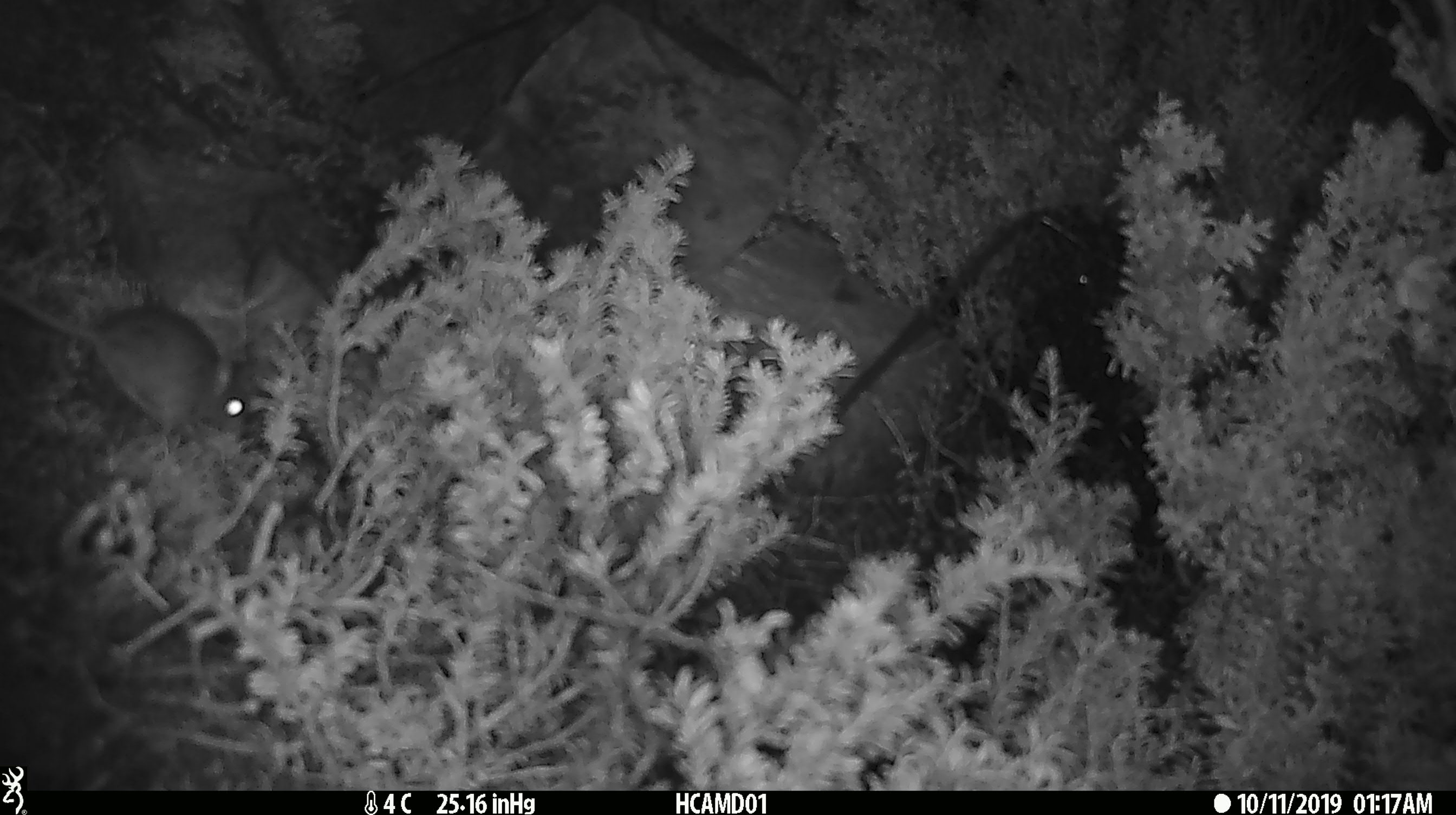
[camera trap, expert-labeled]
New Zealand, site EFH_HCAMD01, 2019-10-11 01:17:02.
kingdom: Animalia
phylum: Chordata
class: Mammalia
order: Rodentia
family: Muridae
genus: Mus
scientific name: Mus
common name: mouse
Mouse (Mus).